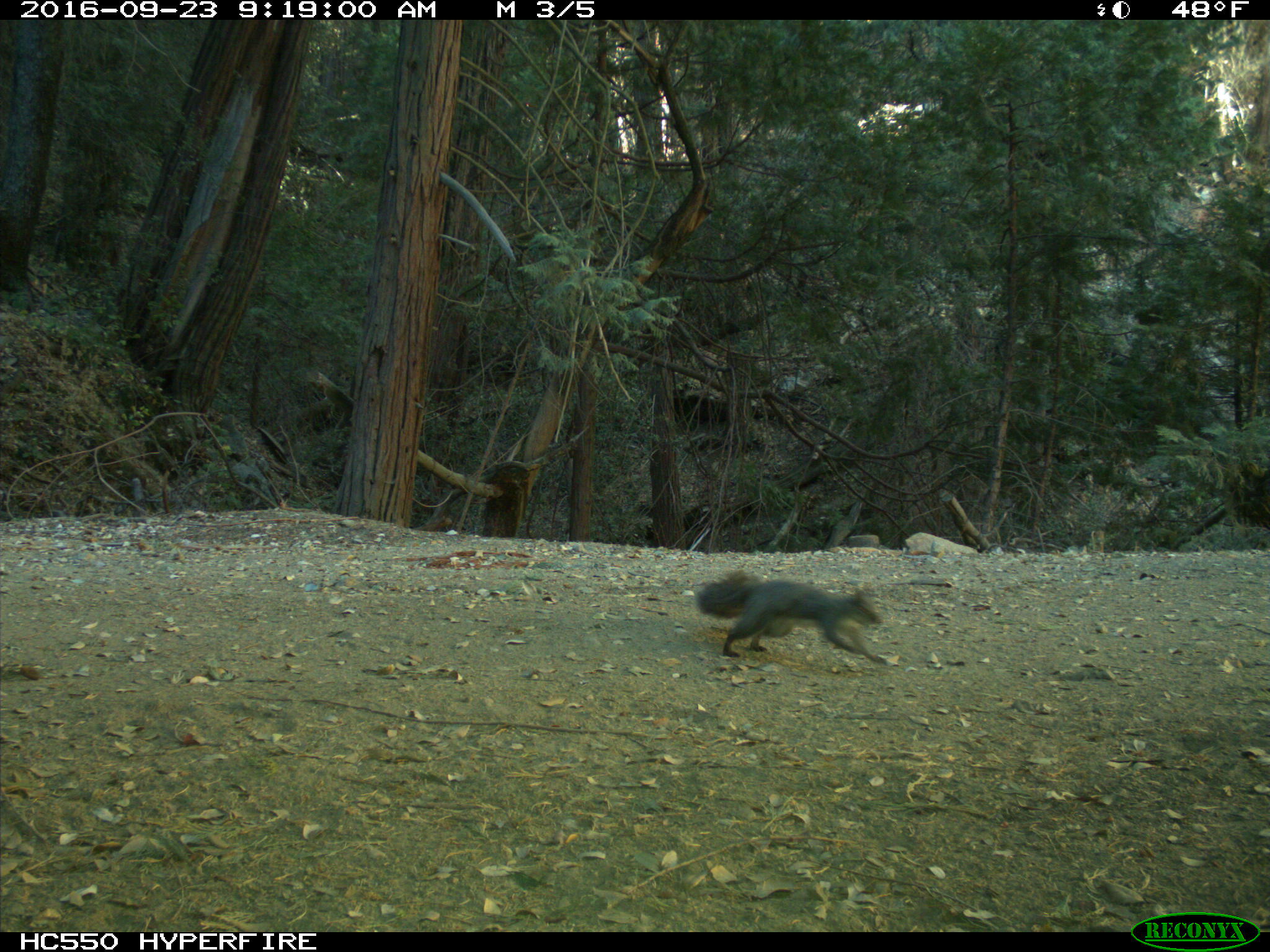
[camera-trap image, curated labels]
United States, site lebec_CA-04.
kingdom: Animalia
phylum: Chordata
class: Mammalia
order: Rodentia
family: Sciuridae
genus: Sciurus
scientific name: Sciurus carolinensis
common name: eastern gray squirrel